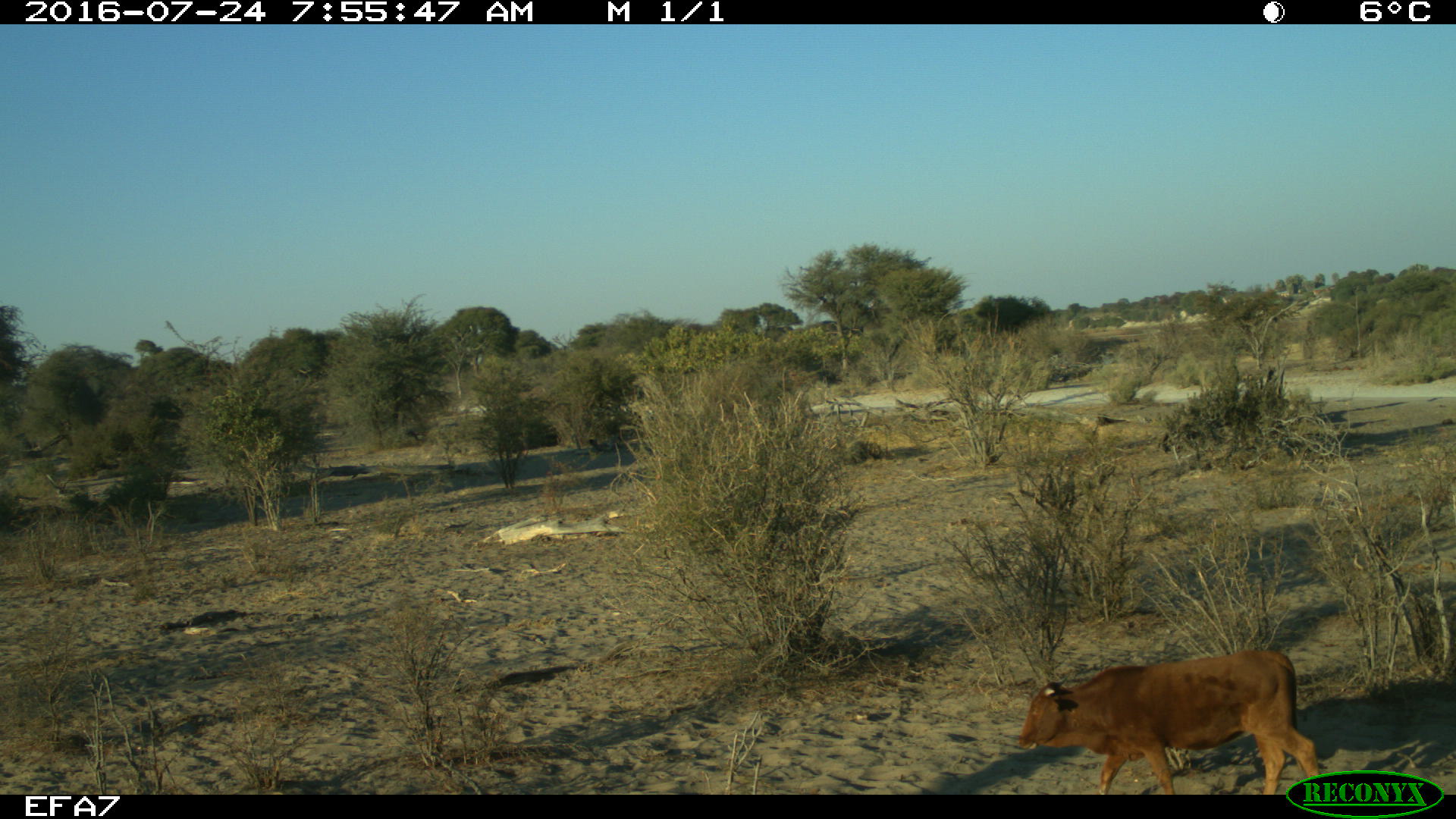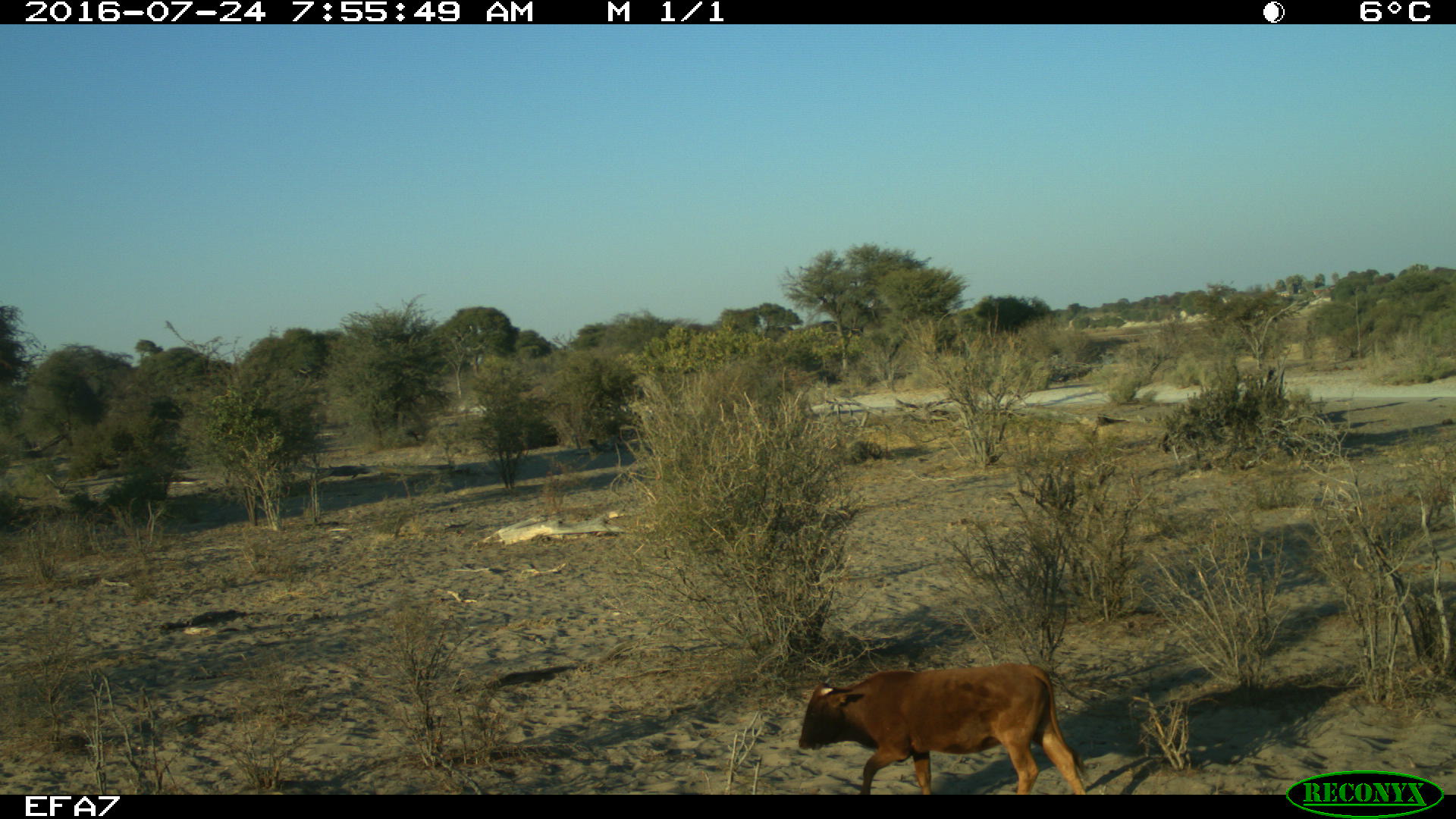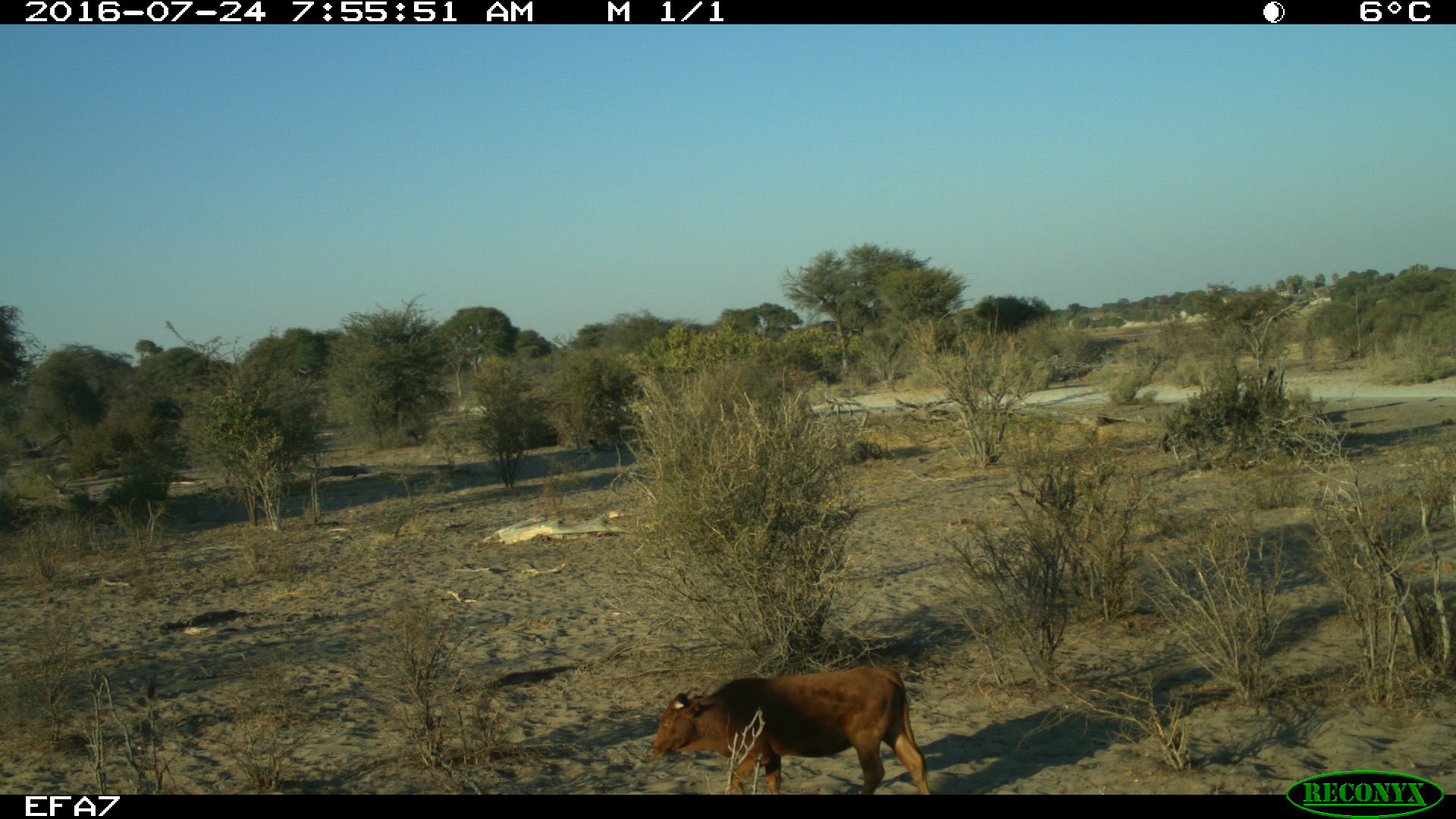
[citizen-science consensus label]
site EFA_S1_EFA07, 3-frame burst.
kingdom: Animalia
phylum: Chordata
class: Mammalia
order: Artiodactyla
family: Bovidae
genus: Bos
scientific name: Bos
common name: cattle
Cattle (Bos), count 1. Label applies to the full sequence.